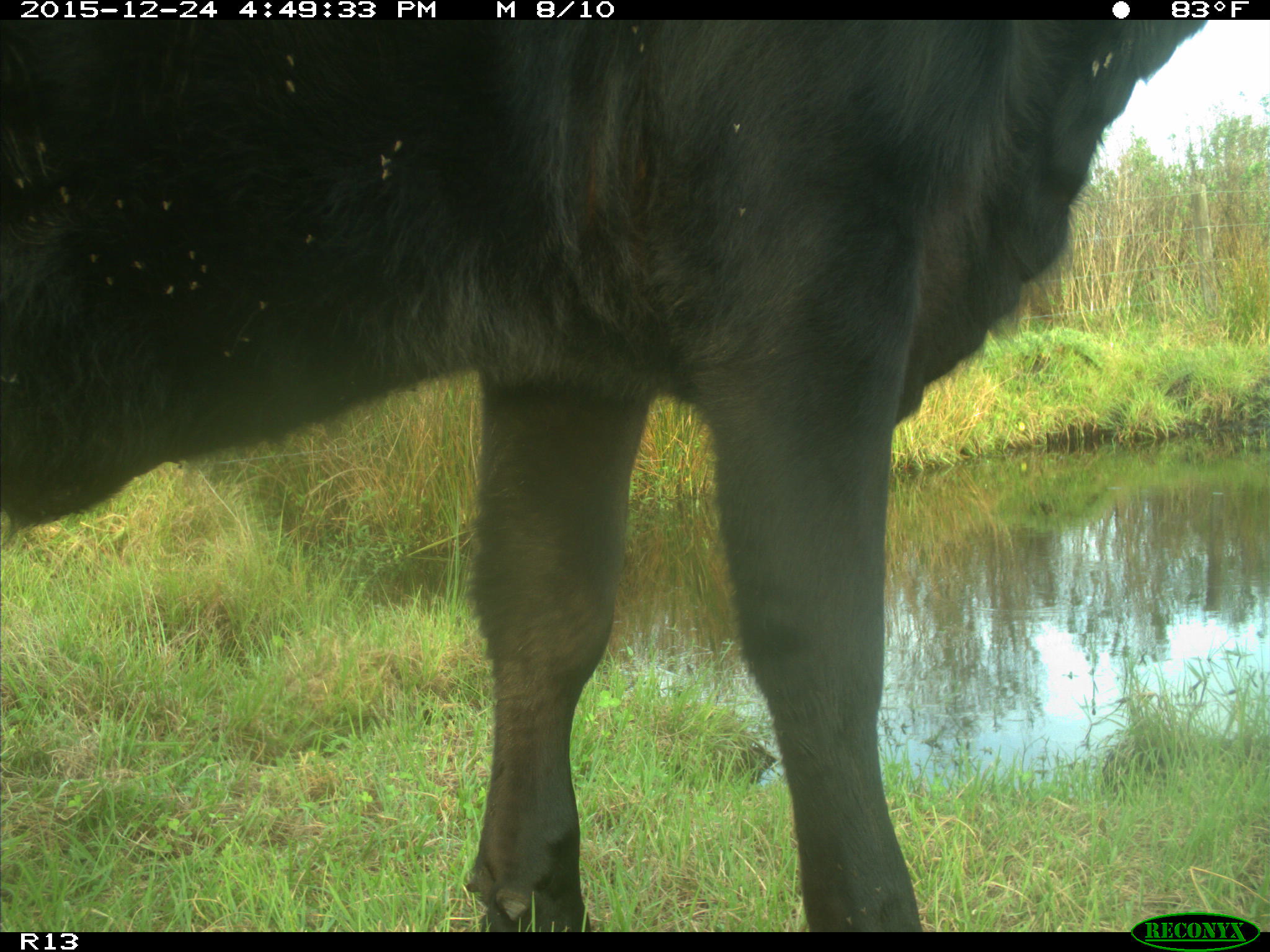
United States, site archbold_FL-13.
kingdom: Animalia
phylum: Chordata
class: Mammalia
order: Artiodactyla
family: Bovidae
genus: Bos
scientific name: Bos taurus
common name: domestic cow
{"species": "Bos taurus (domestic cow)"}